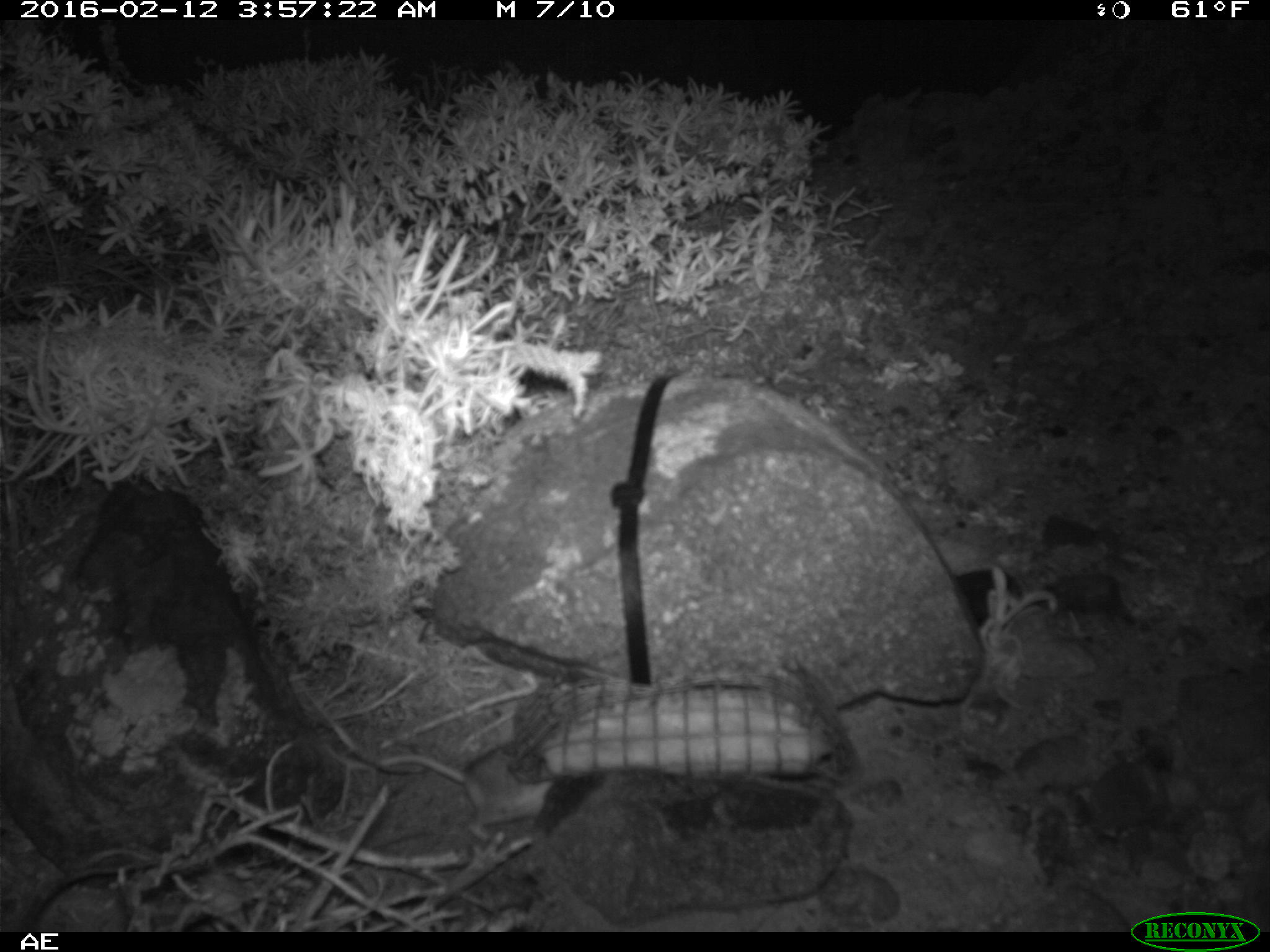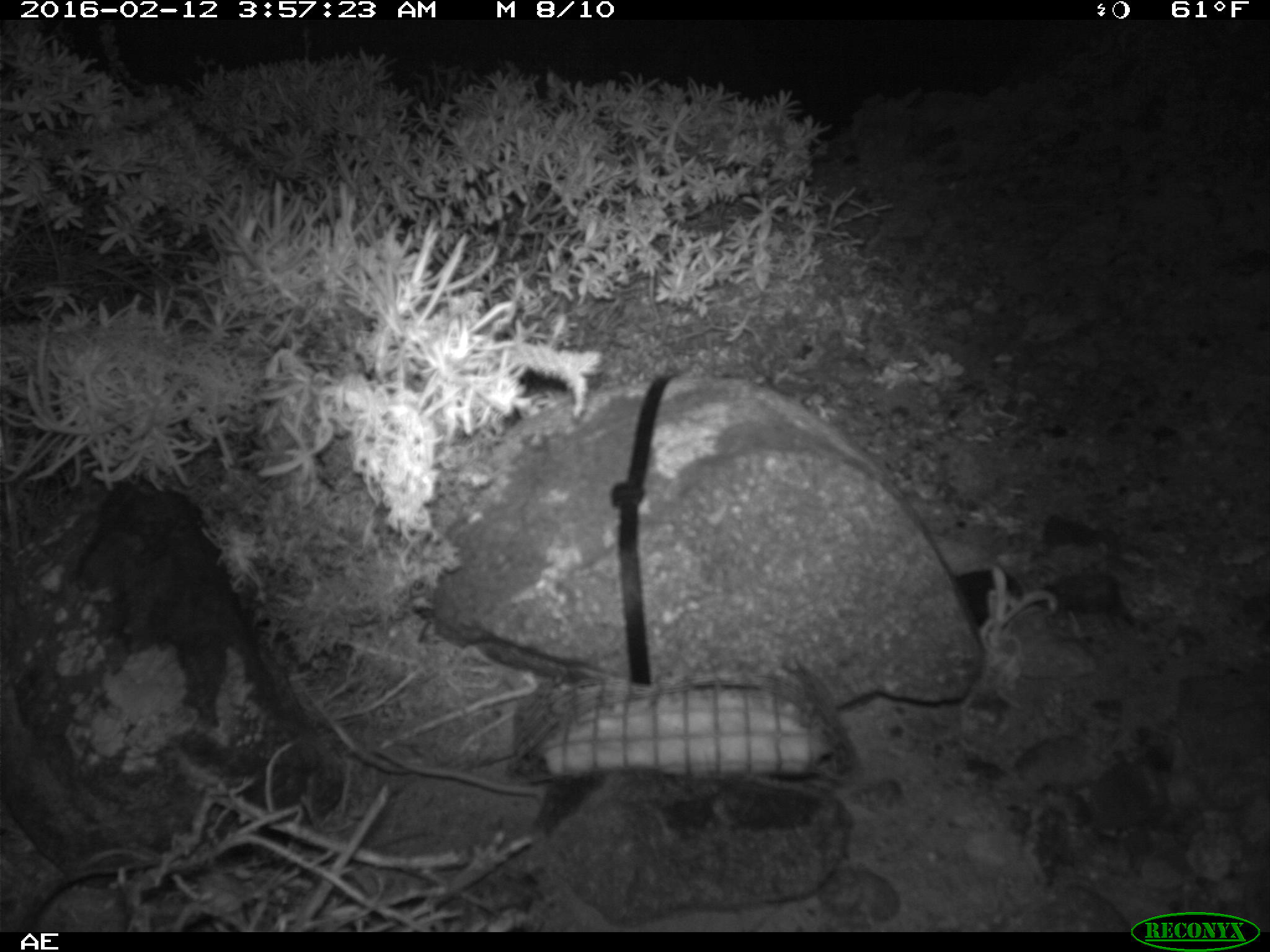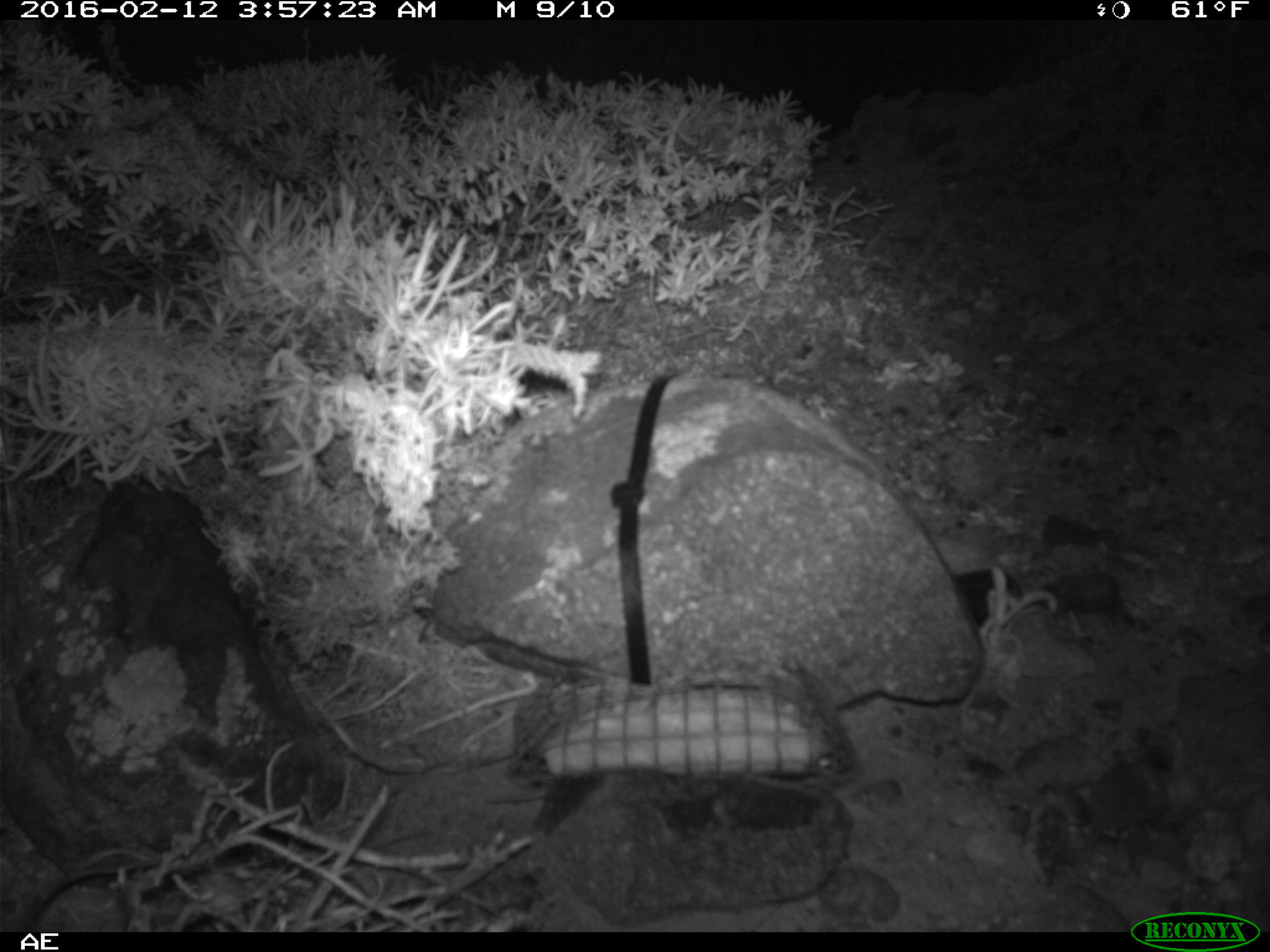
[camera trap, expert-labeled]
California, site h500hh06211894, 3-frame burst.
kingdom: Animalia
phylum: Chordata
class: Mammalia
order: Rodentia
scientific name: Rodentia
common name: rodent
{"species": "rodent (Rodentia)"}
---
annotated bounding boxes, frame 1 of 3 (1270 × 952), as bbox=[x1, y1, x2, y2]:
rodent: bbox=[379, 741, 557, 838]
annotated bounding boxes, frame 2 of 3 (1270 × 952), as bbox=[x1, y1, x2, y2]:
rodent: bbox=[372, 744, 547, 805]